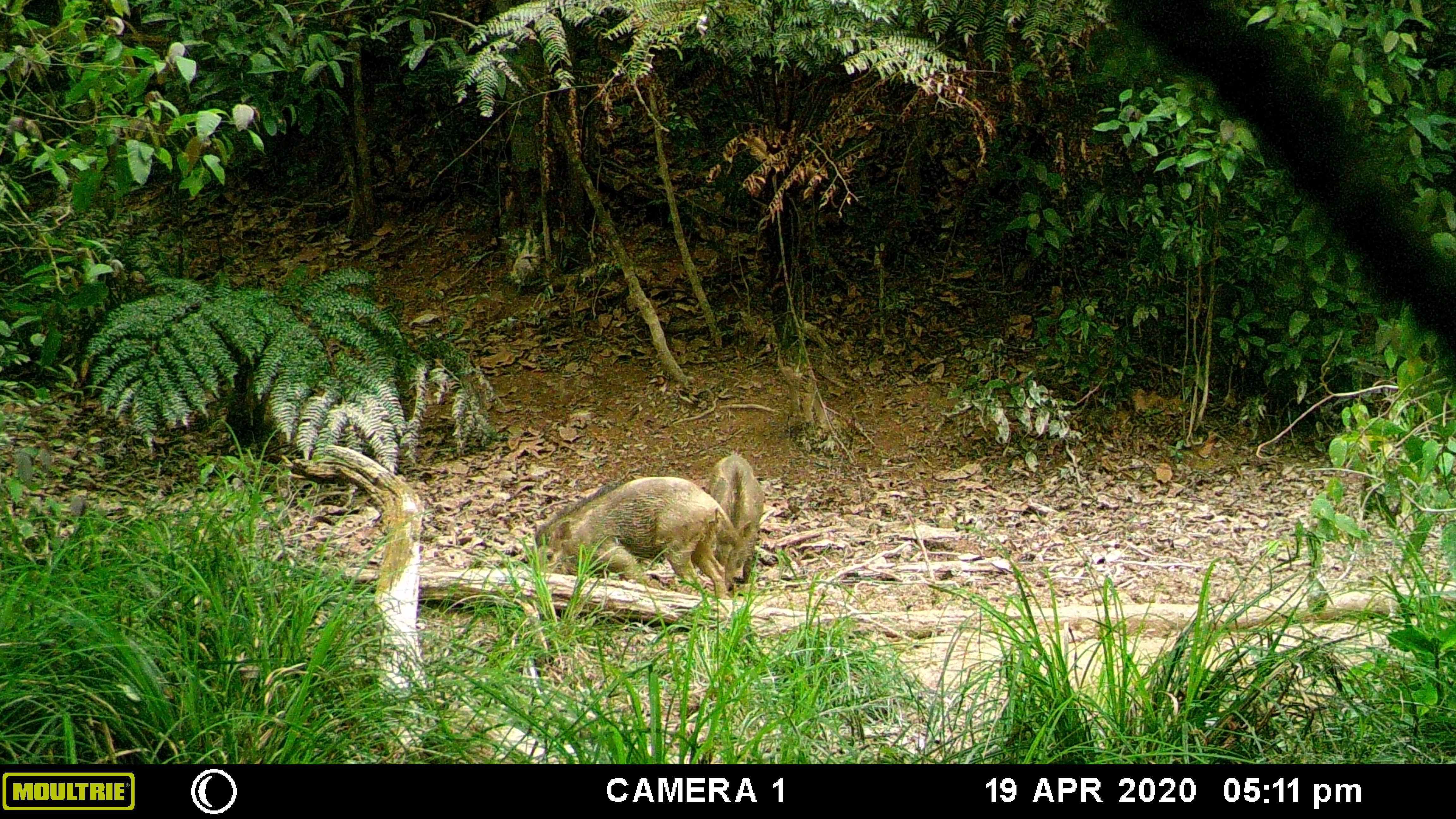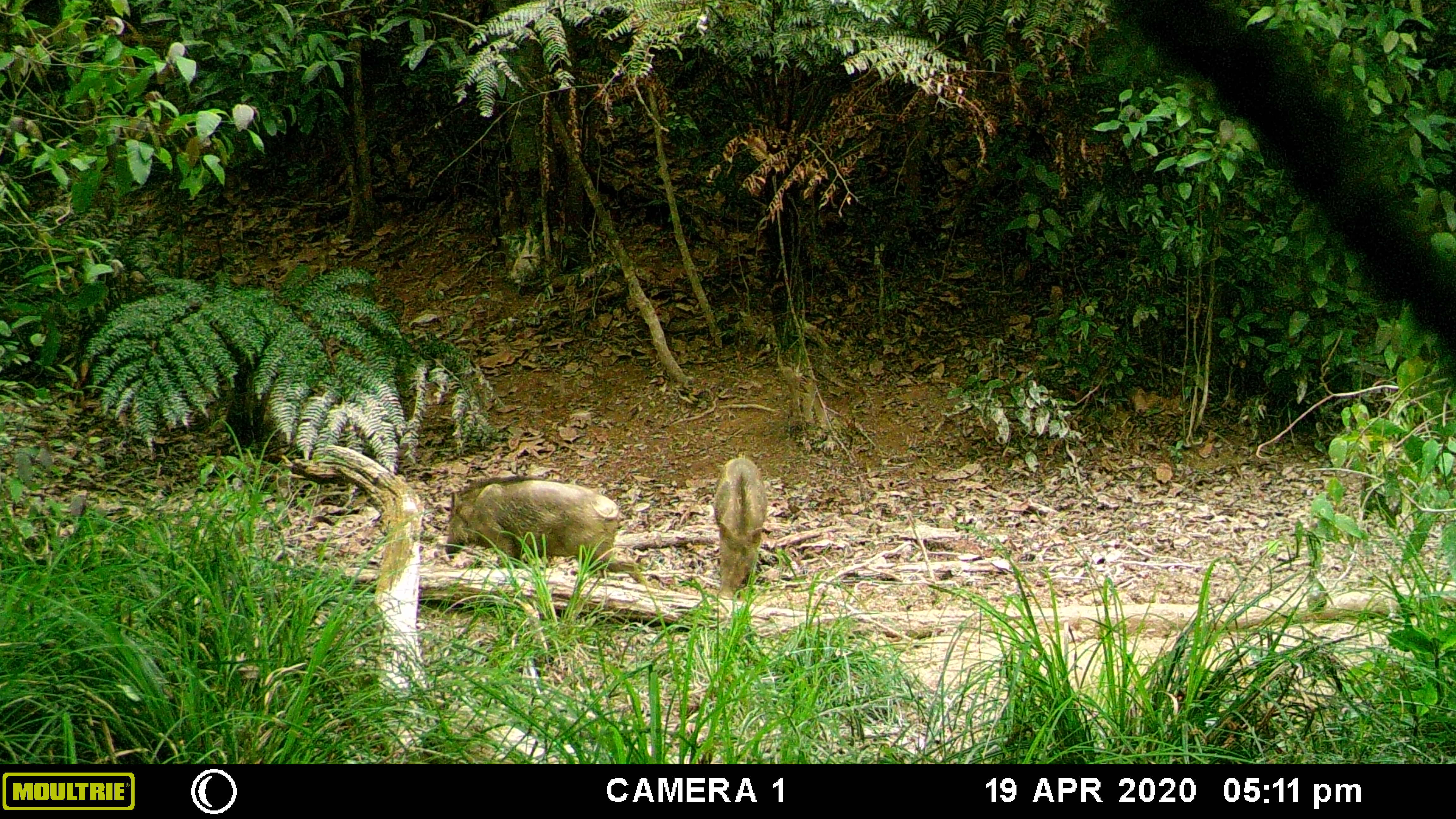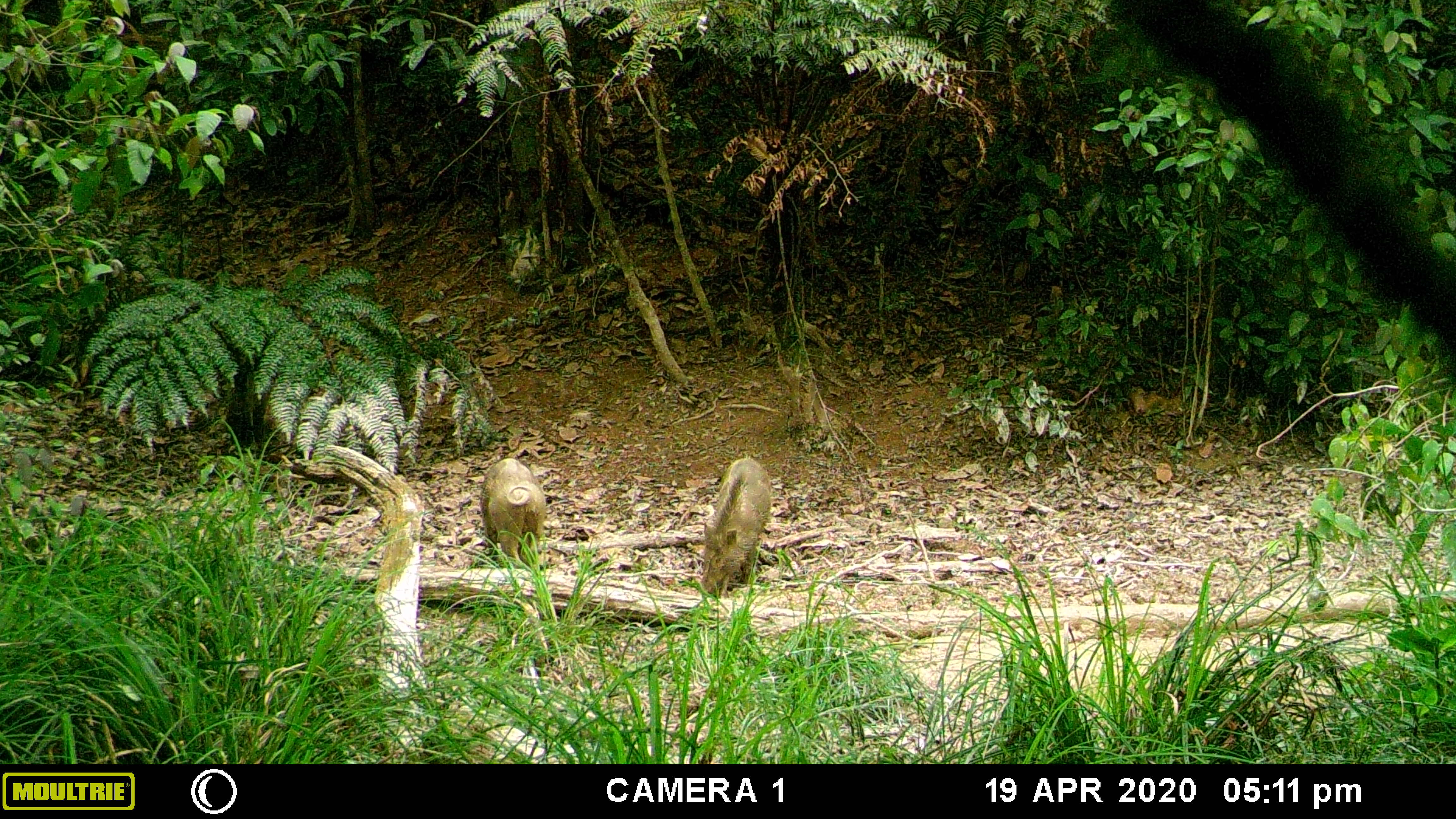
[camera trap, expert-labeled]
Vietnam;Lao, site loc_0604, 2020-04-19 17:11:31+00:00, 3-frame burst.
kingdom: Animalia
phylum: Chordata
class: Mammalia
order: Artiodactyla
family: Suidae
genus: Sus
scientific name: Sus scrofa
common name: eurasian wild pig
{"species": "eurasian wild pig (Sus scrofa)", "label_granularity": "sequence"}